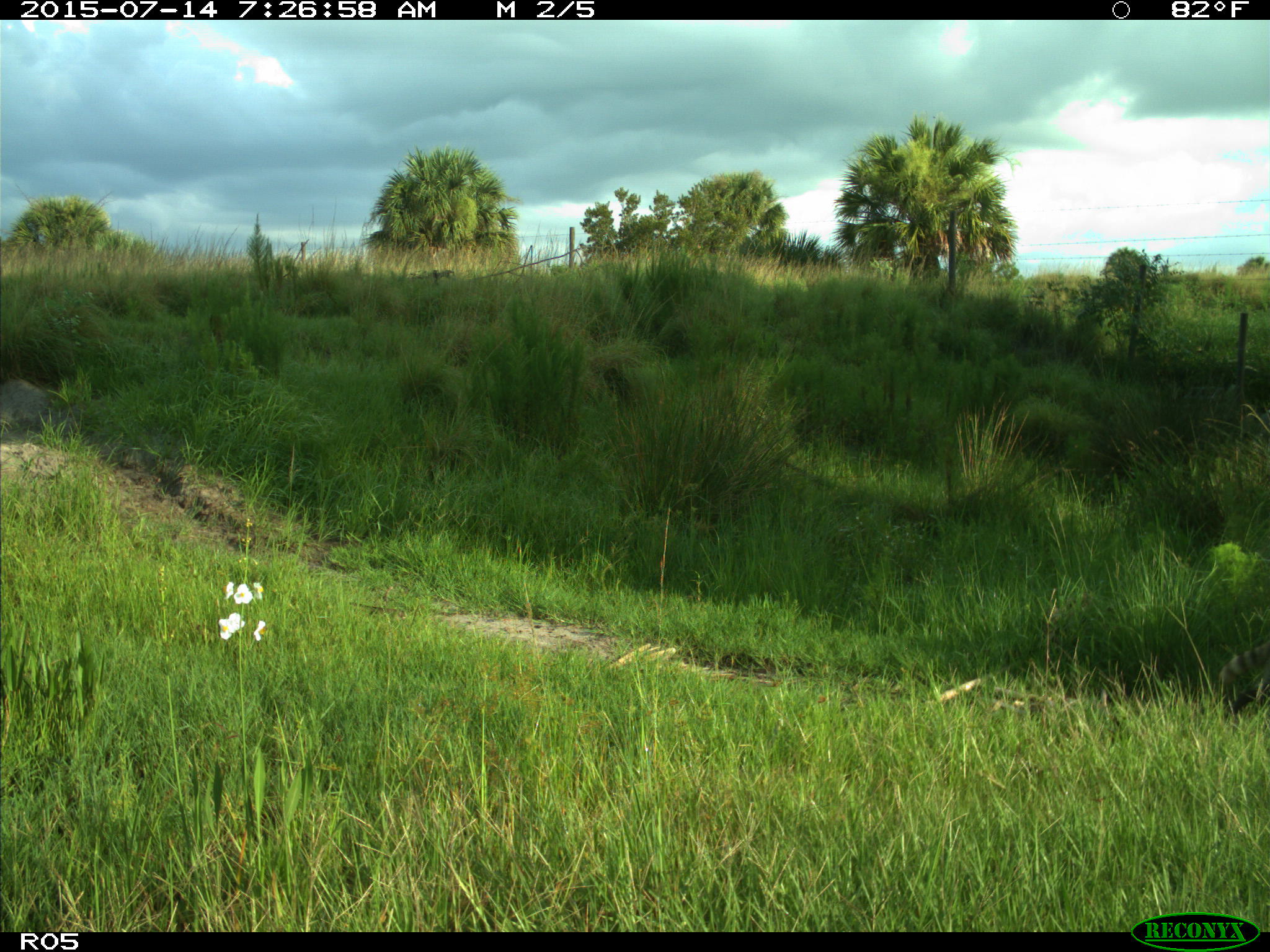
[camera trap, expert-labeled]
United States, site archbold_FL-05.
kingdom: Animalia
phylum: Chordata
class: Mammalia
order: Carnivora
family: Procyonidae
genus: Procyon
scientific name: Procyon lotor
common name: common raccoon